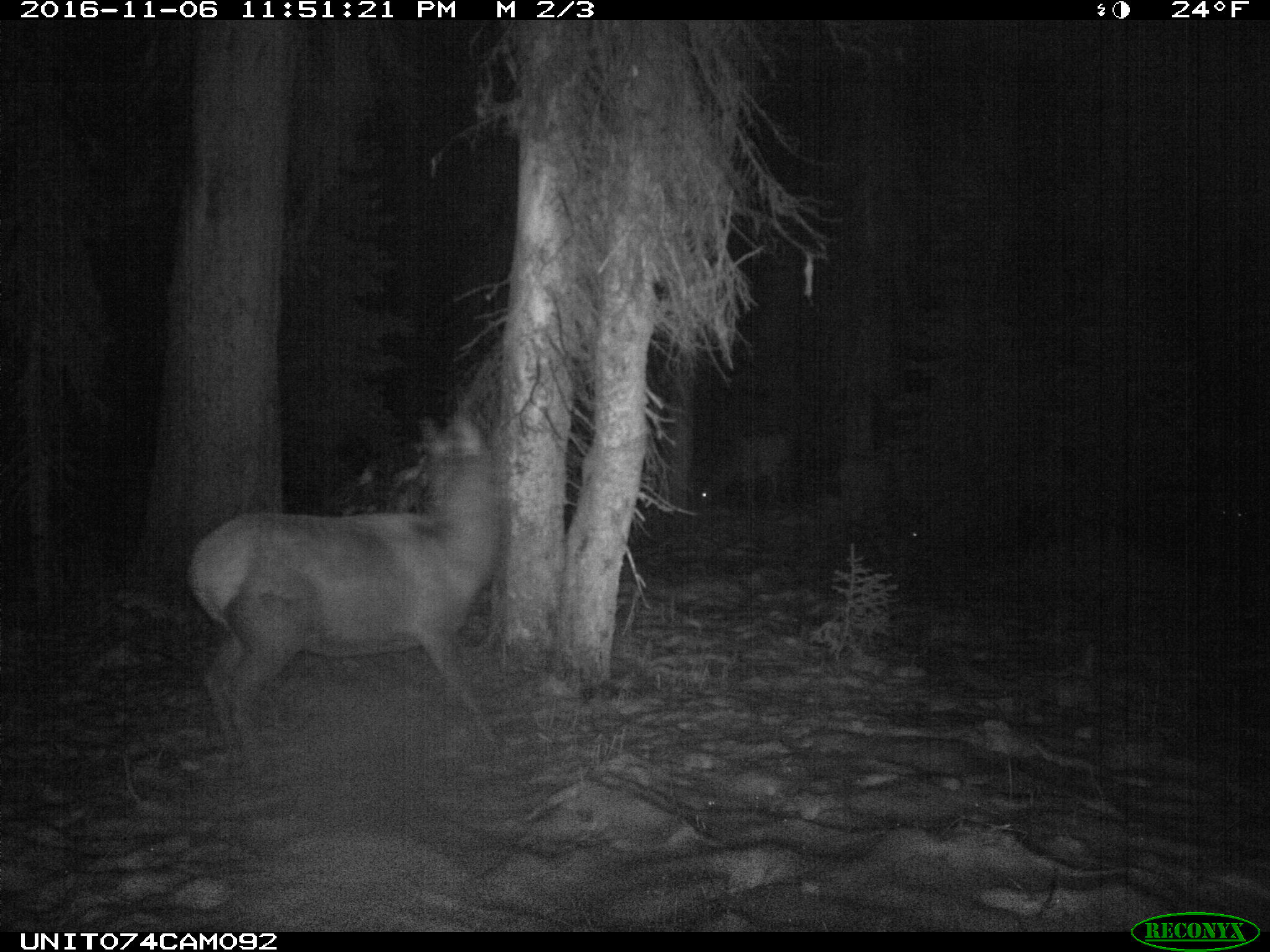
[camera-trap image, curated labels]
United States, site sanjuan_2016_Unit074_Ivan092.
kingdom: Animalia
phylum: Chordata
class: Mammalia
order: Artiodactyla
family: Cervidae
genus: Cervus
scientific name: Cervus elaphus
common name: red deer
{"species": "Cervus elaphus (red deer)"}